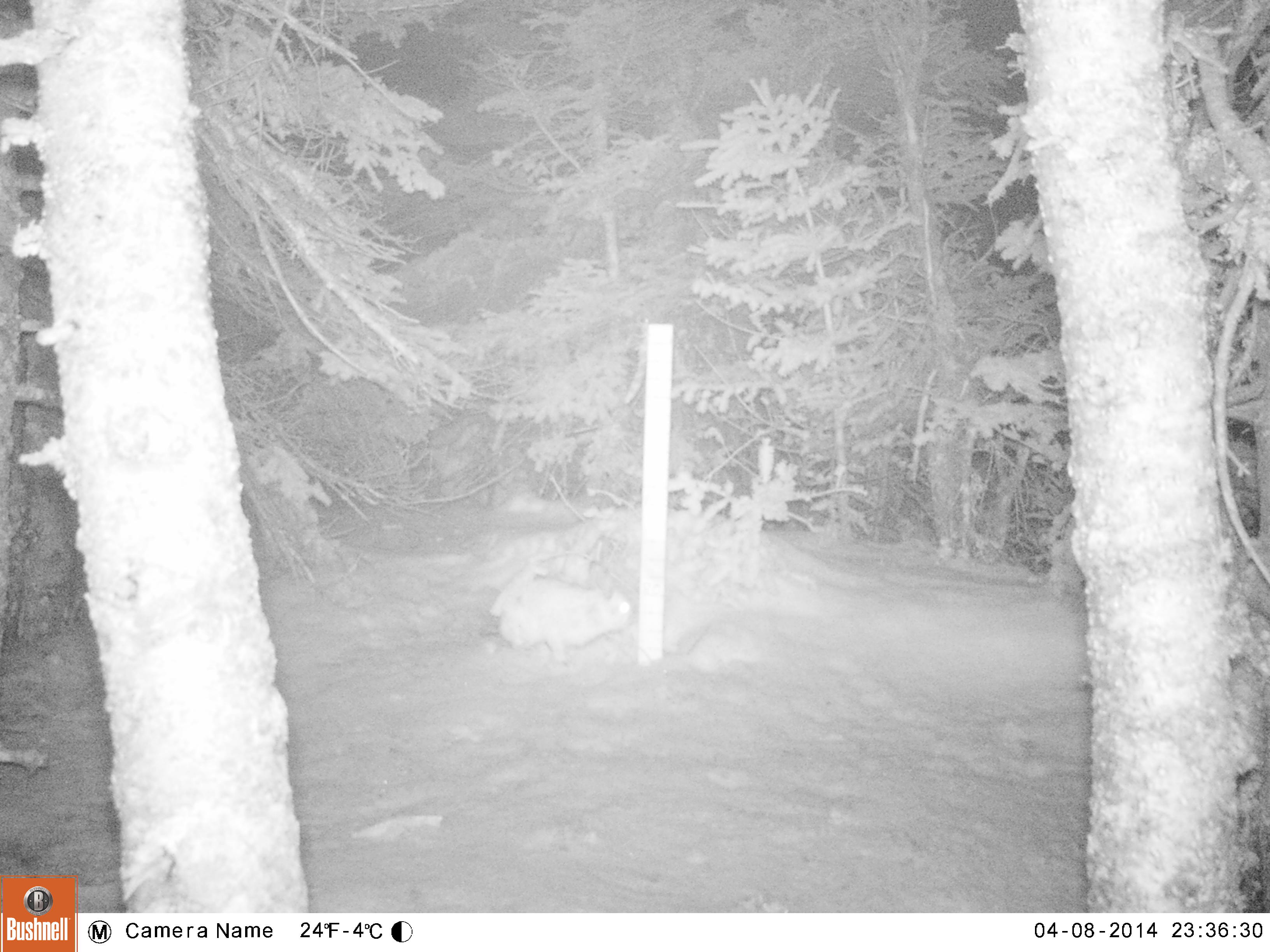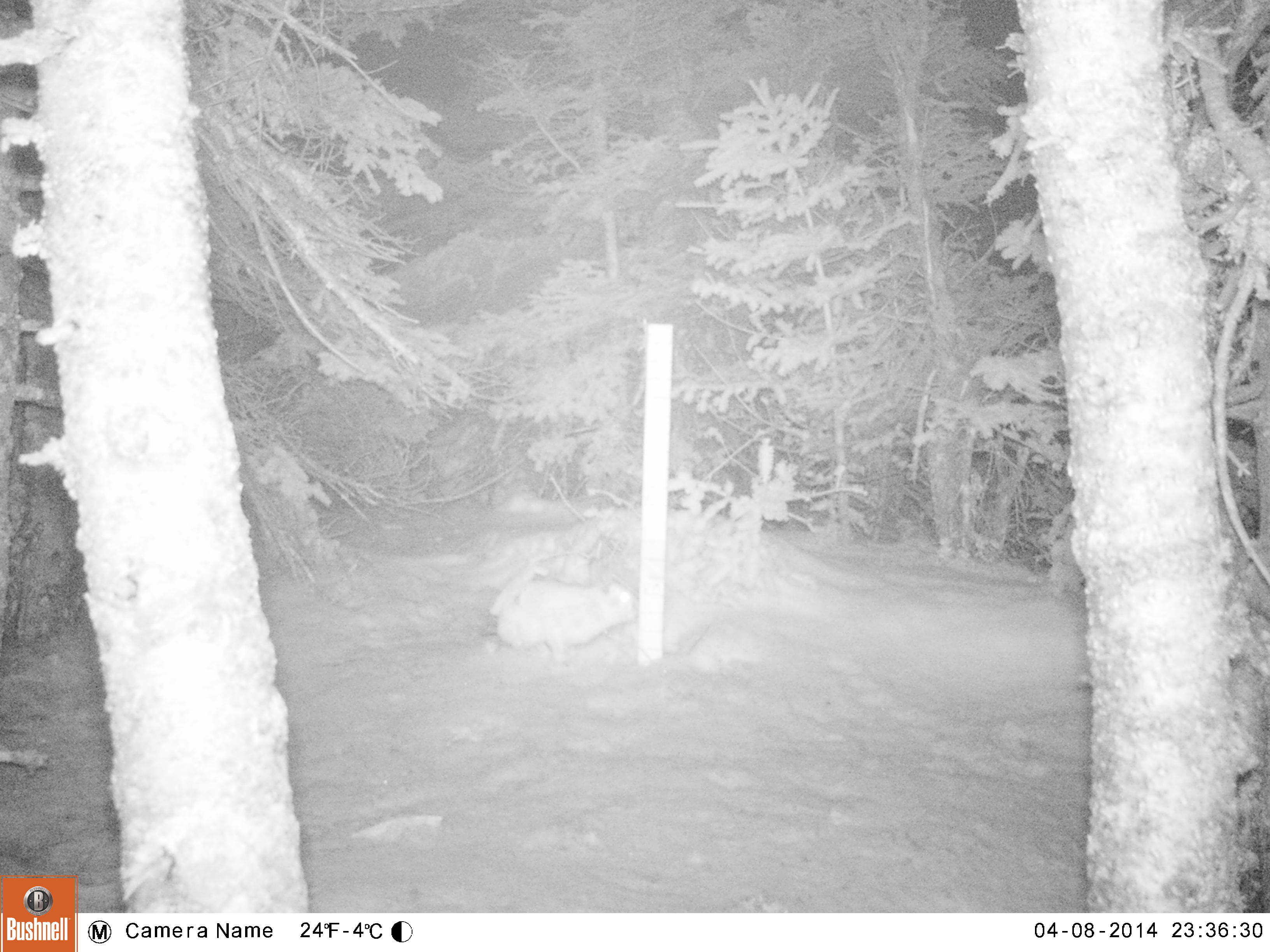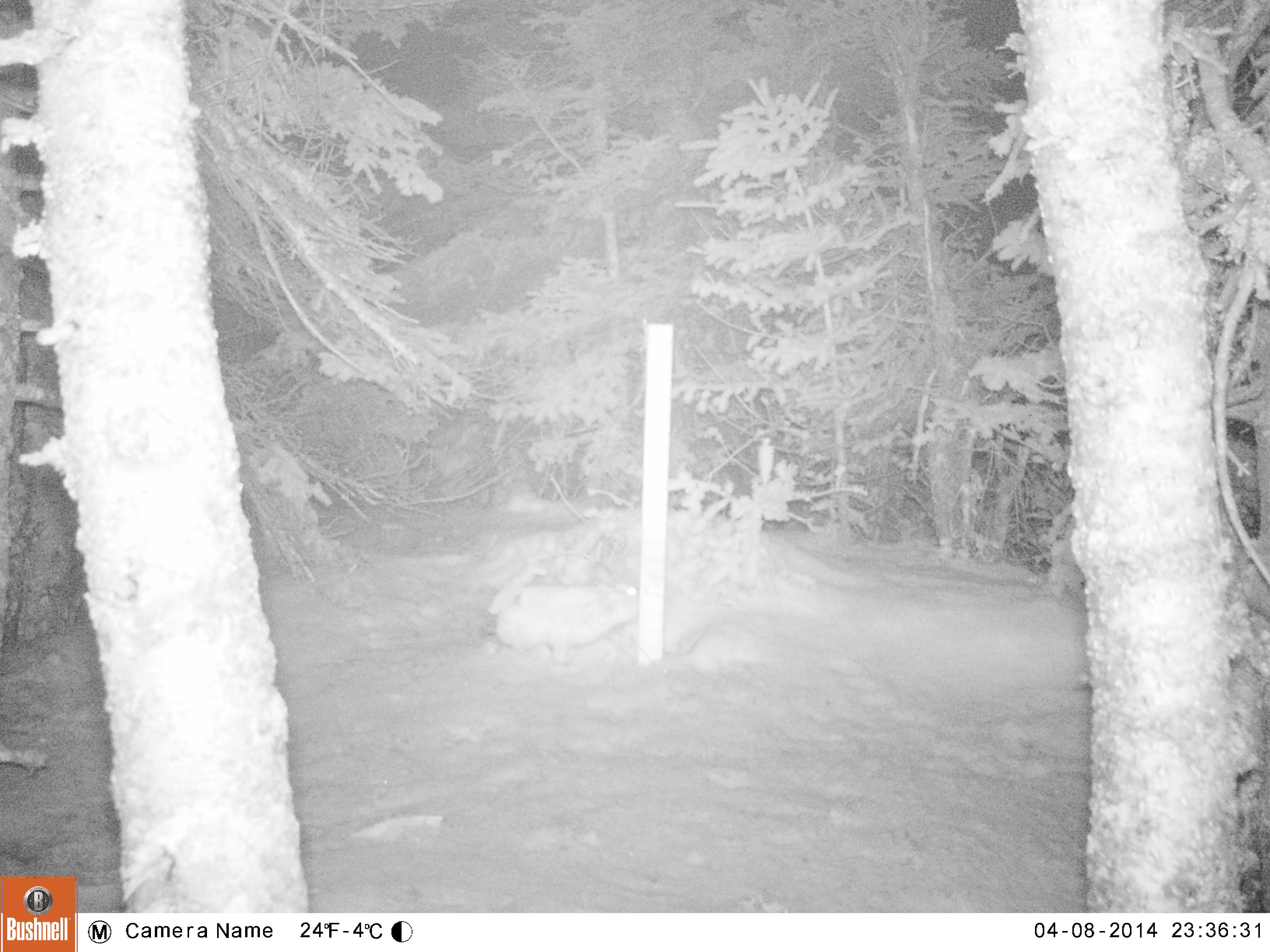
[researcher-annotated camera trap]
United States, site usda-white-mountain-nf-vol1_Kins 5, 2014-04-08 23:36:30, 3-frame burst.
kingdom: Animalia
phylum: Chordata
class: Mammalia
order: Lagomorpha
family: Leporidae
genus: Lepus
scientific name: Lepus americanus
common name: snowshoe hare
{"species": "snowshoe hare (Lepus americanus)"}